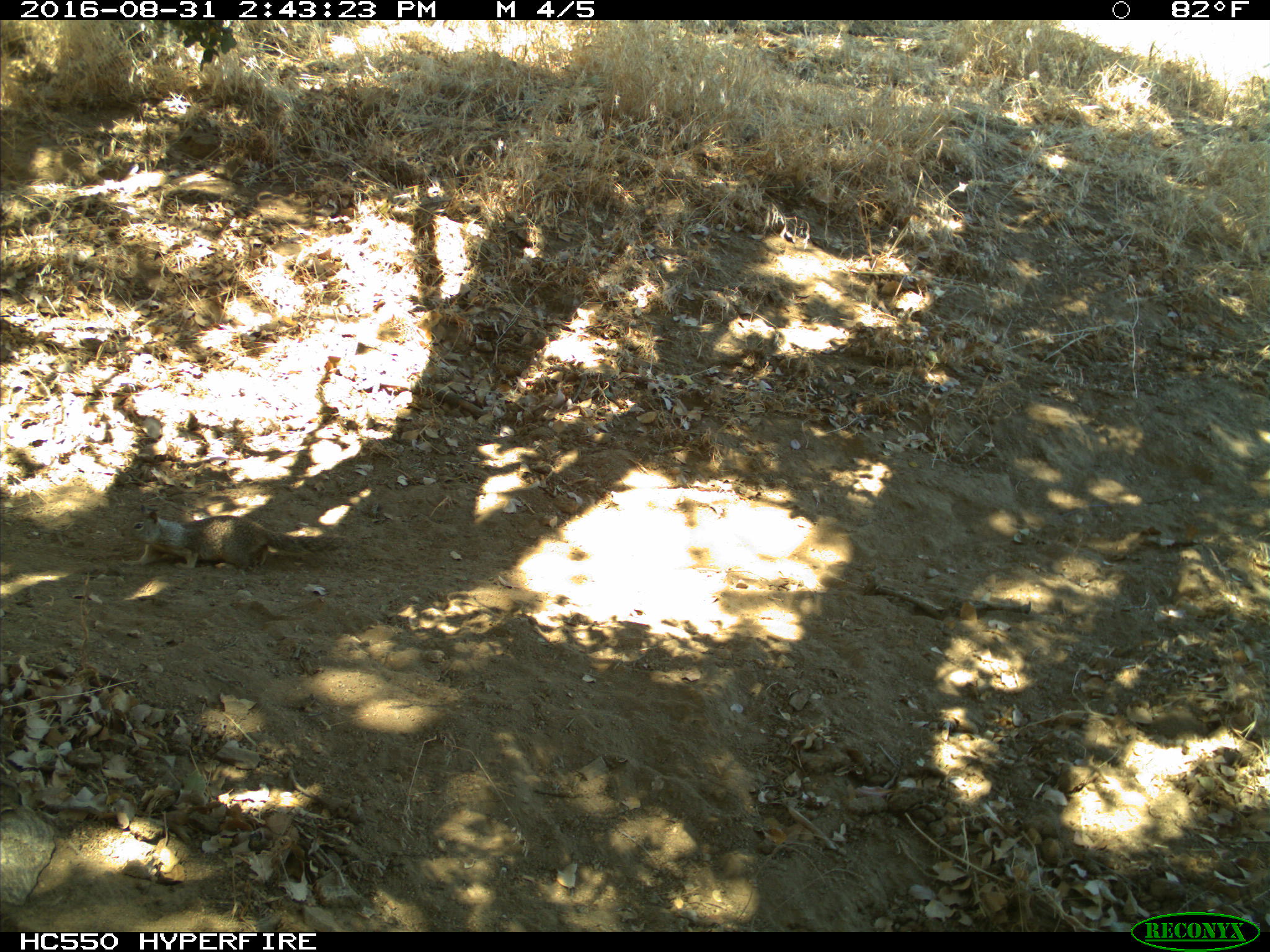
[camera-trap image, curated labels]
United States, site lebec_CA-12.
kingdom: Animalia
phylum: Chordata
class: Mammalia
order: Rodentia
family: Sciuridae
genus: Otospermophilus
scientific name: Otospermophilus beecheyi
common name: california ground squirrel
Otospermophilus beecheyi (california ground squirrel).